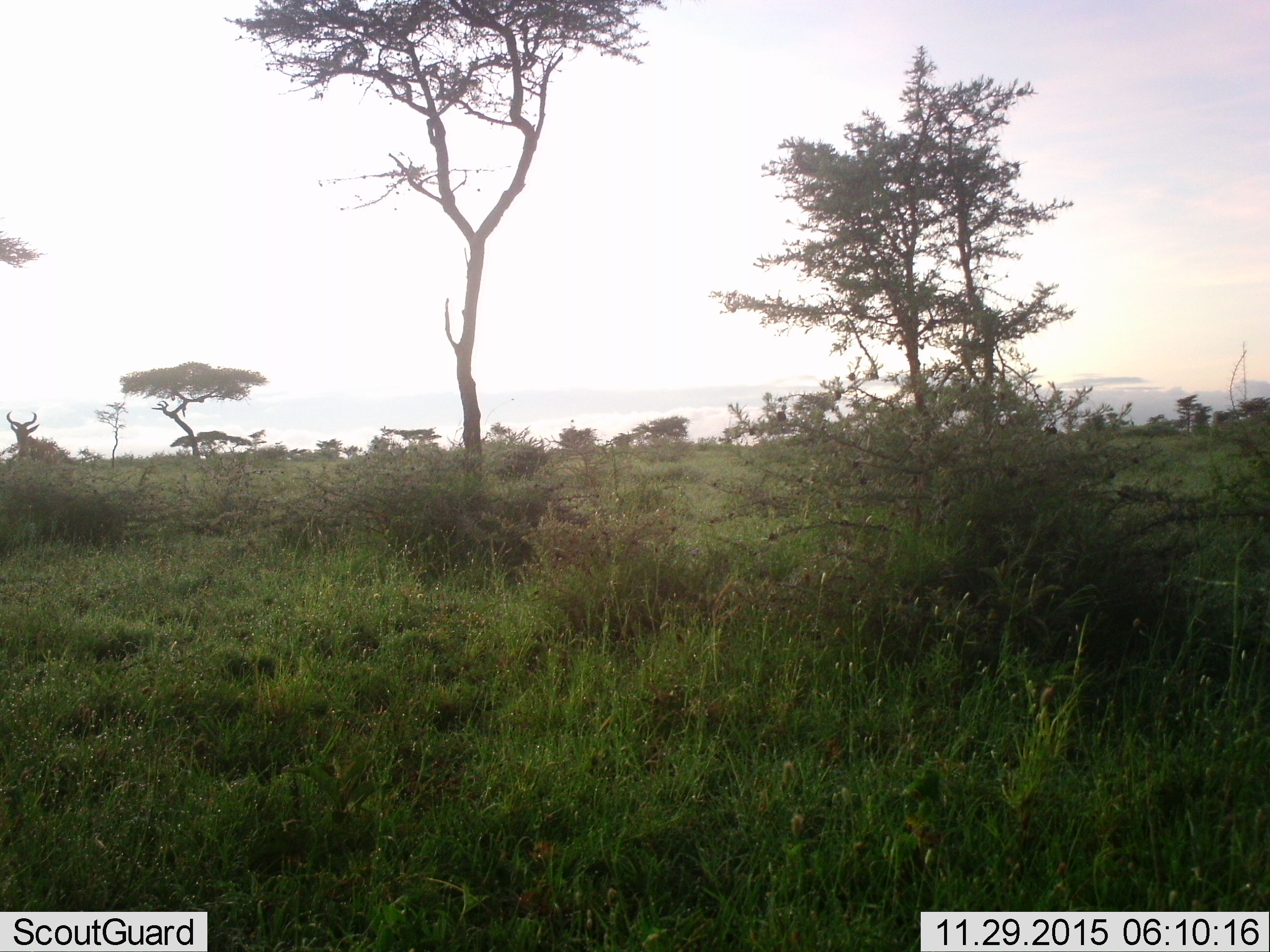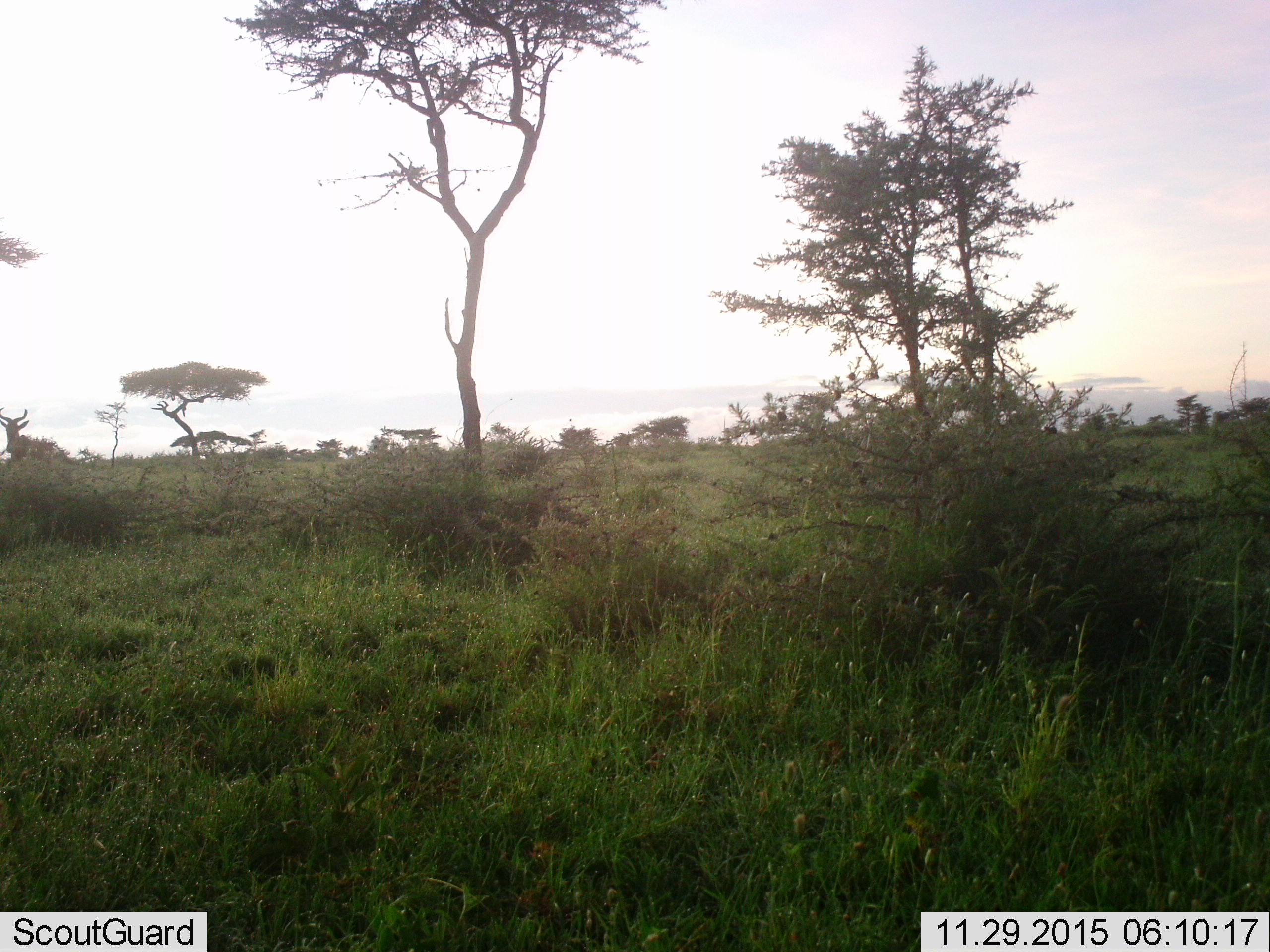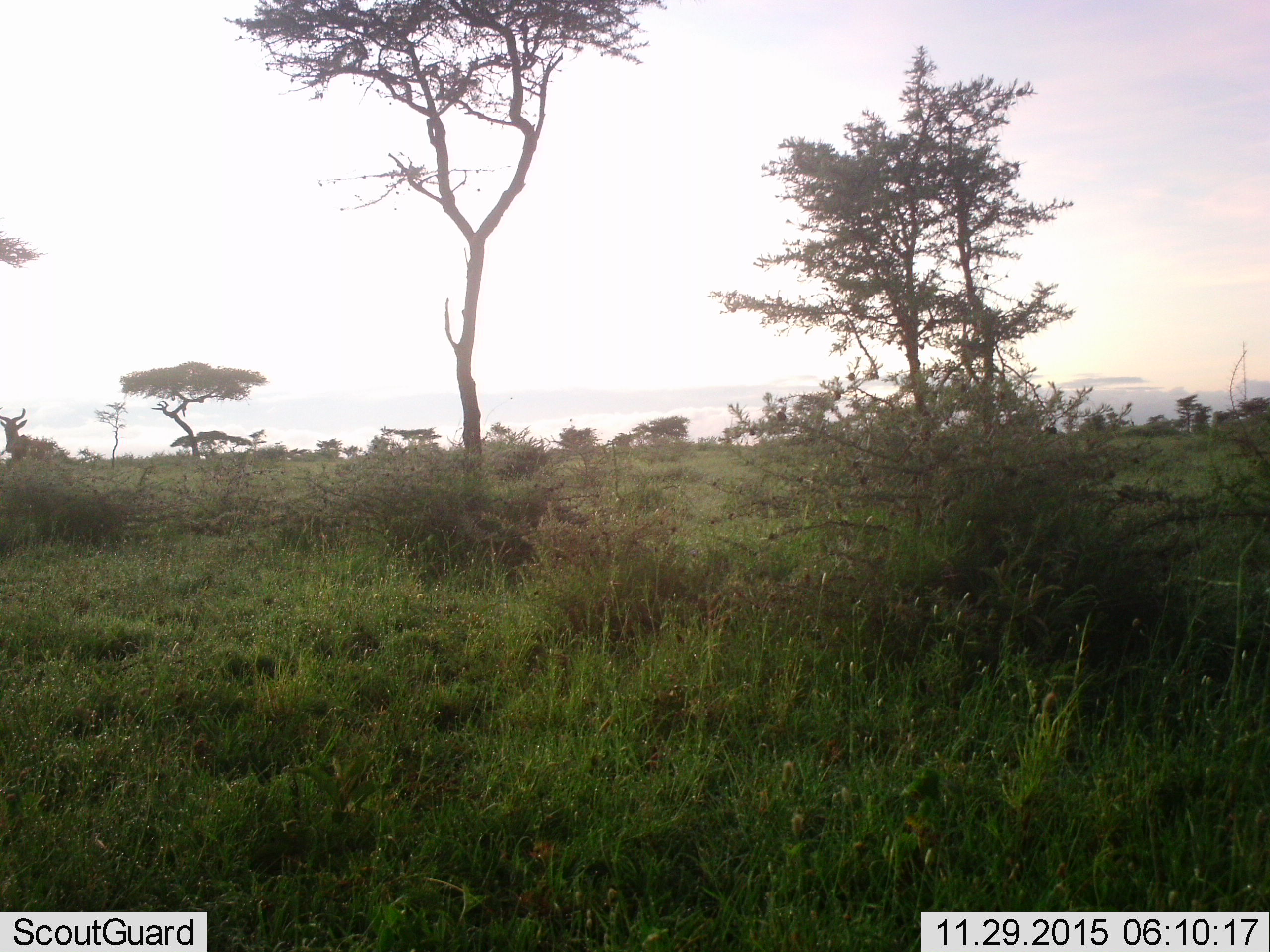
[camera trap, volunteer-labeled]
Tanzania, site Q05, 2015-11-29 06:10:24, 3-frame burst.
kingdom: Animalia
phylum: Chordata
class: Mammalia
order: Artiodactyla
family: Bovidae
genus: Alcelaphus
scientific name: Alcelaphus buselaphus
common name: hartebeest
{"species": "hartebeest (Alcelaphus buselaphus)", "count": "1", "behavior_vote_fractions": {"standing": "75%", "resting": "0%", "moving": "25%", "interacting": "0%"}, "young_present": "0%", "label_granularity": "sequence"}